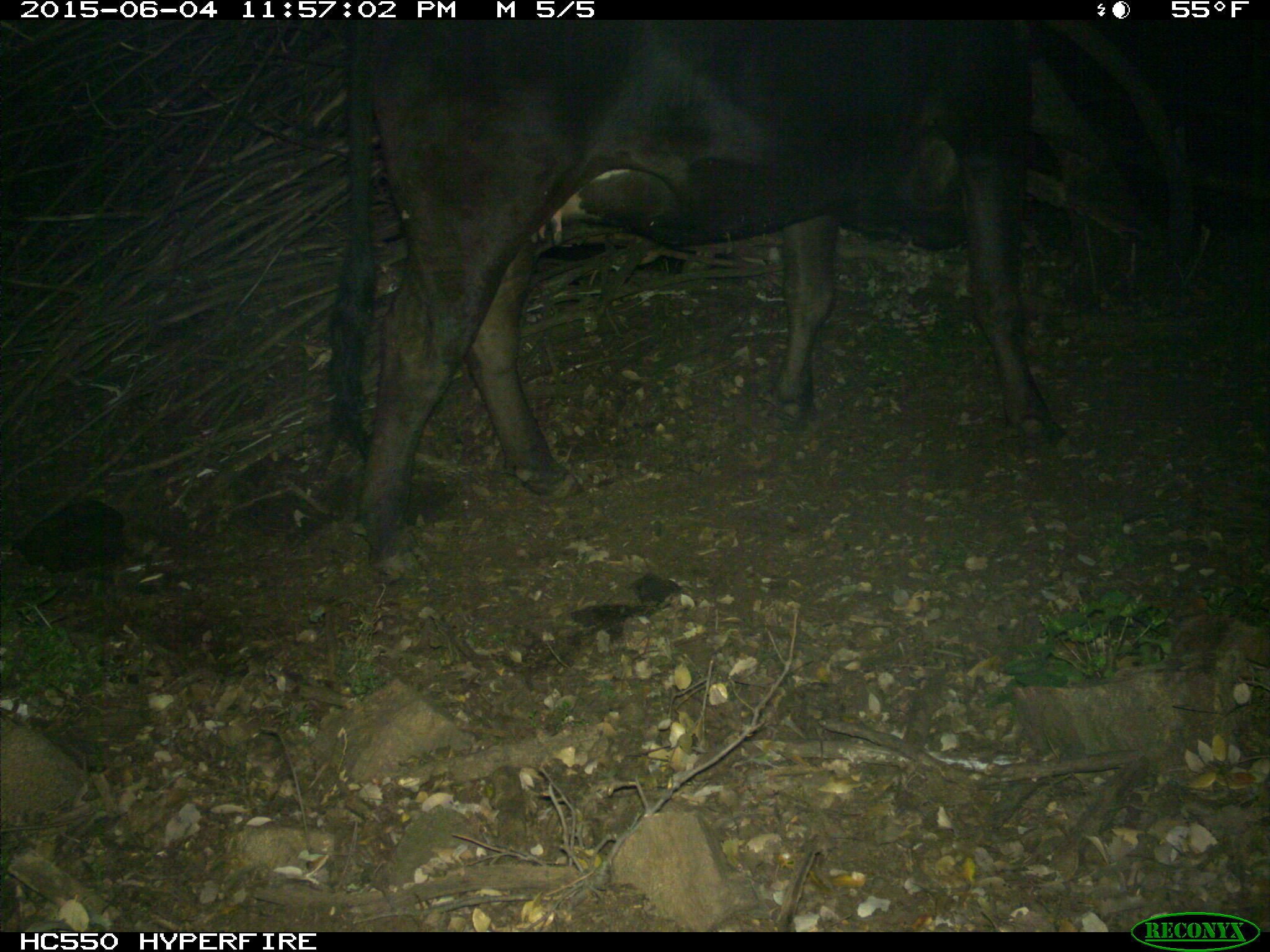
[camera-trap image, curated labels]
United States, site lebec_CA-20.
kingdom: Animalia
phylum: Chordata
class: Mammalia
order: Artiodactyla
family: Bovidae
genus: Bos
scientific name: Bos taurus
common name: domestic cow